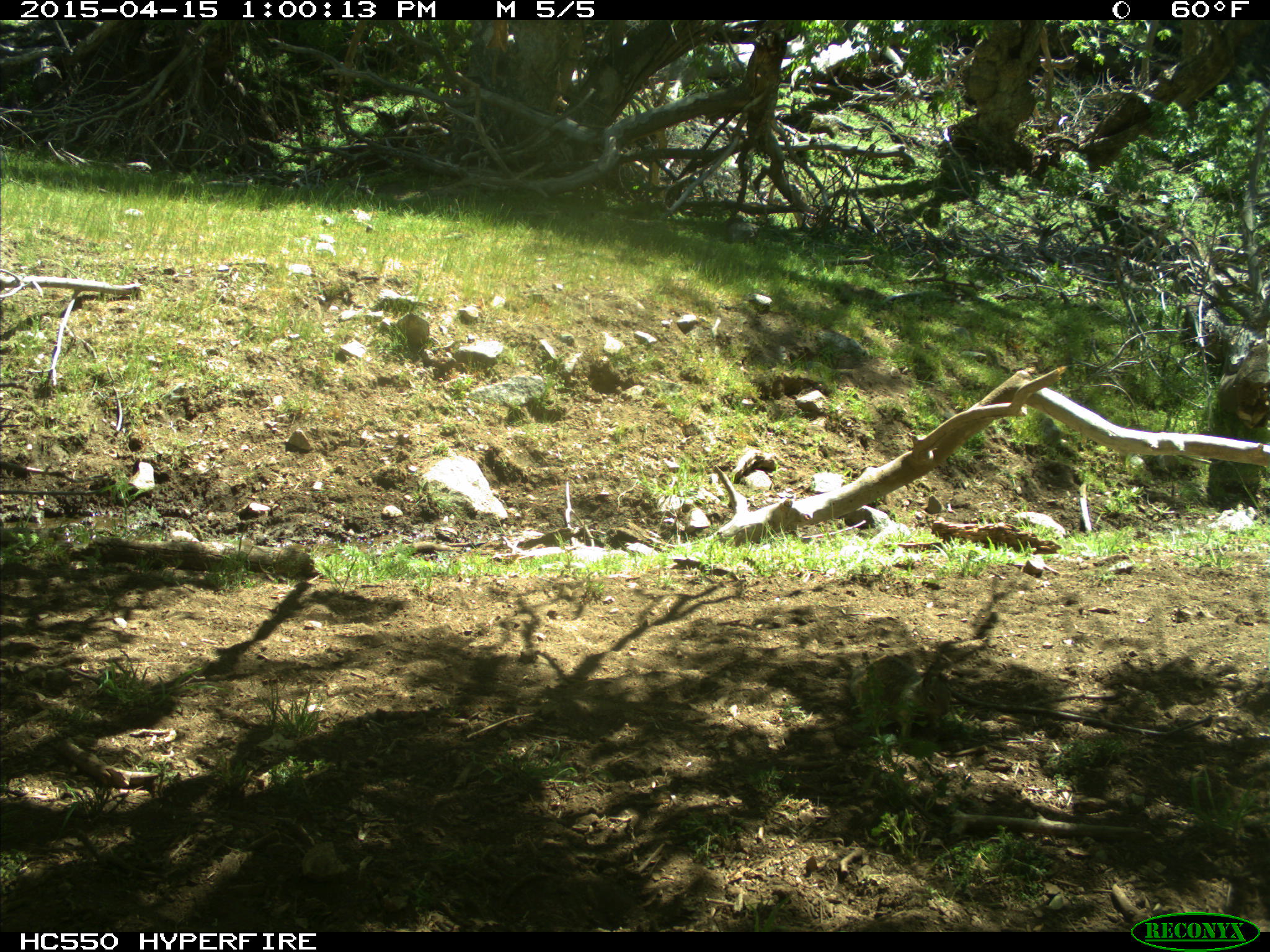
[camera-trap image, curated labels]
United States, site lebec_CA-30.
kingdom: Animalia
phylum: Chordata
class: Mammalia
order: Rodentia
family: Sciuridae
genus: Otospermophilus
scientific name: Otospermophilus beecheyi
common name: california ground squirrel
Otospermophilus beecheyi (california ground squirrel).